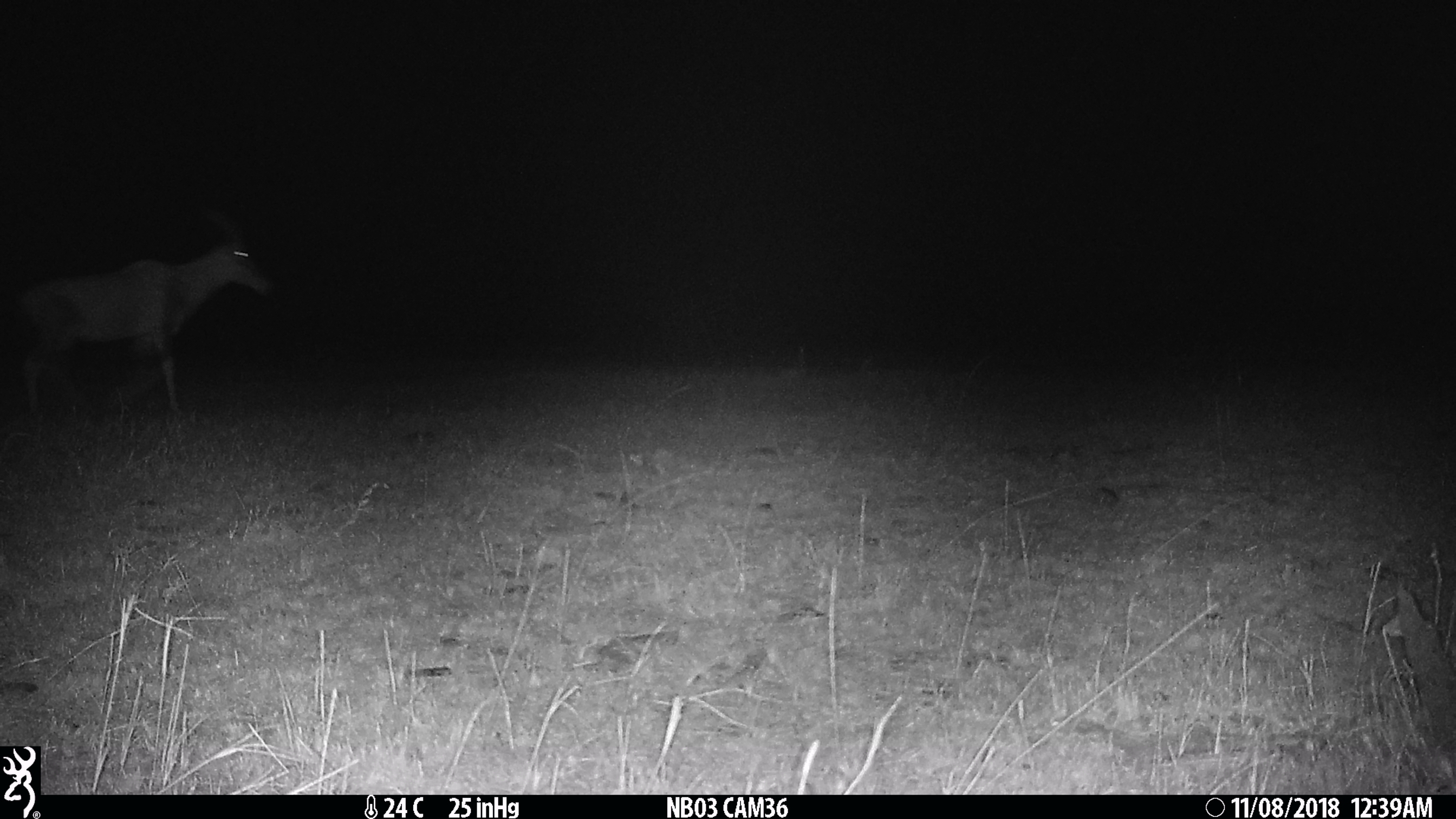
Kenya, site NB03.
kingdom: Animalia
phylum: Chordata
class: Mammalia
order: Artiodactyla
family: Bovidae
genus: Damaliscus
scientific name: Damaliscus lunatus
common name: topi